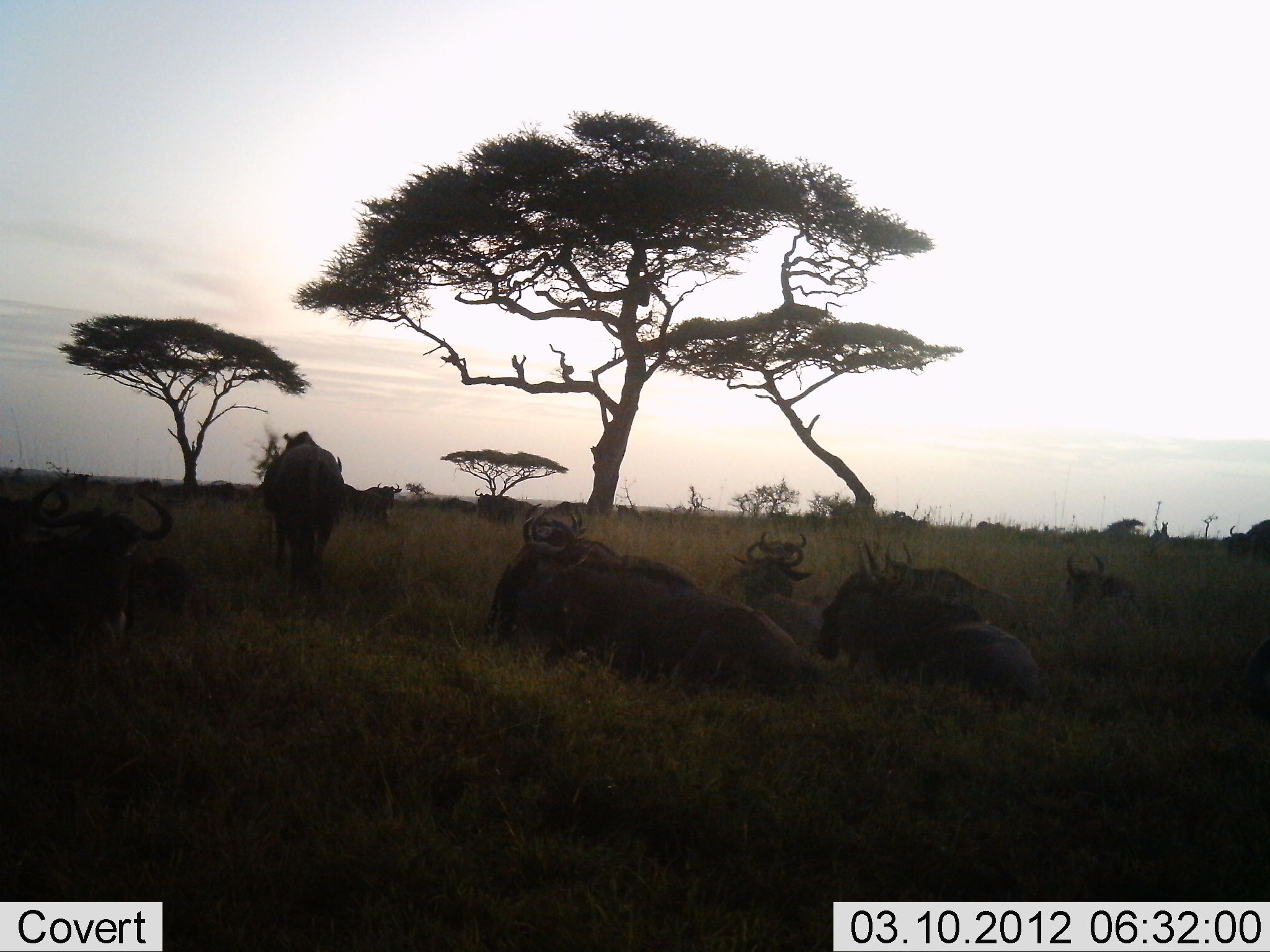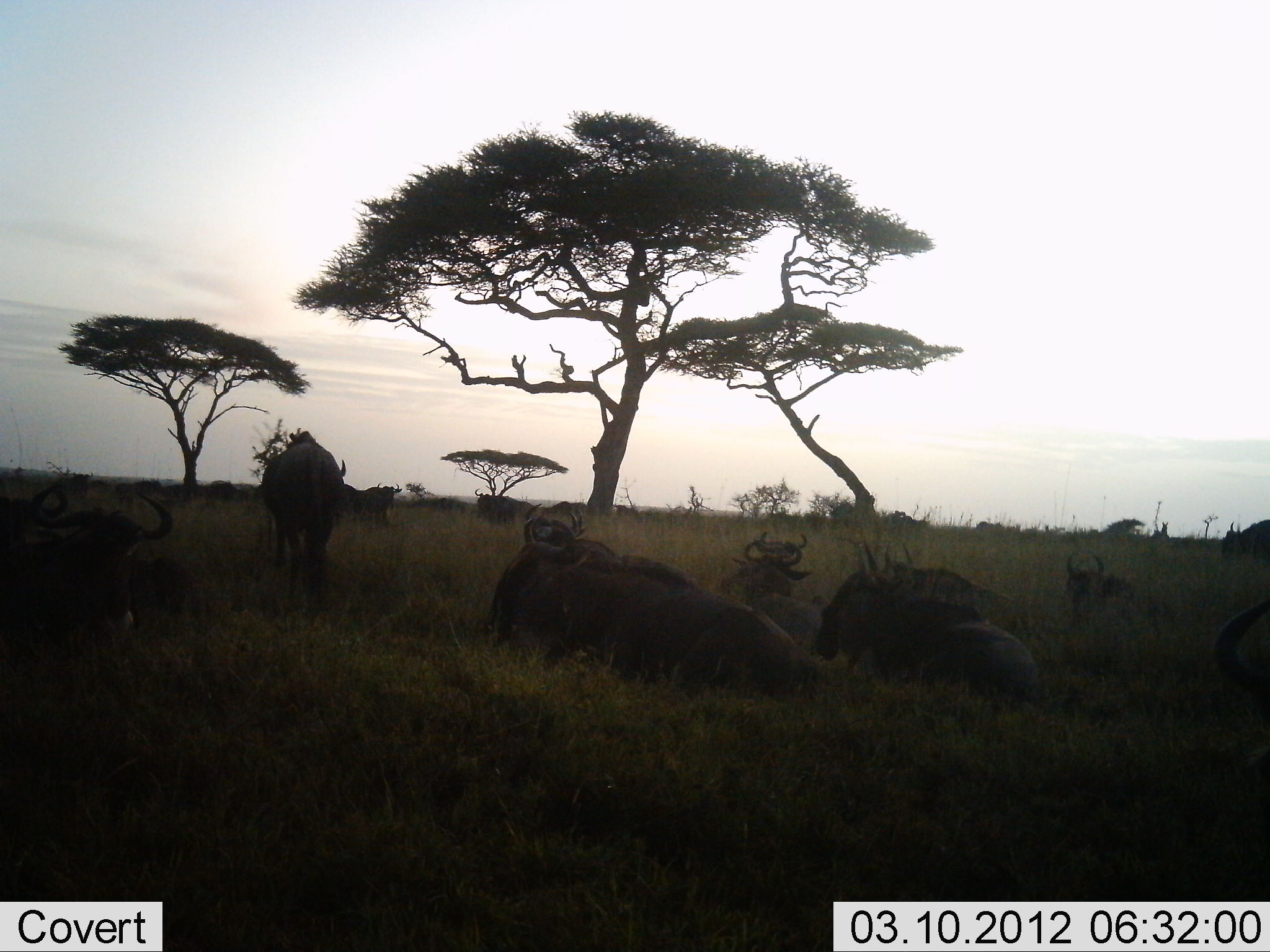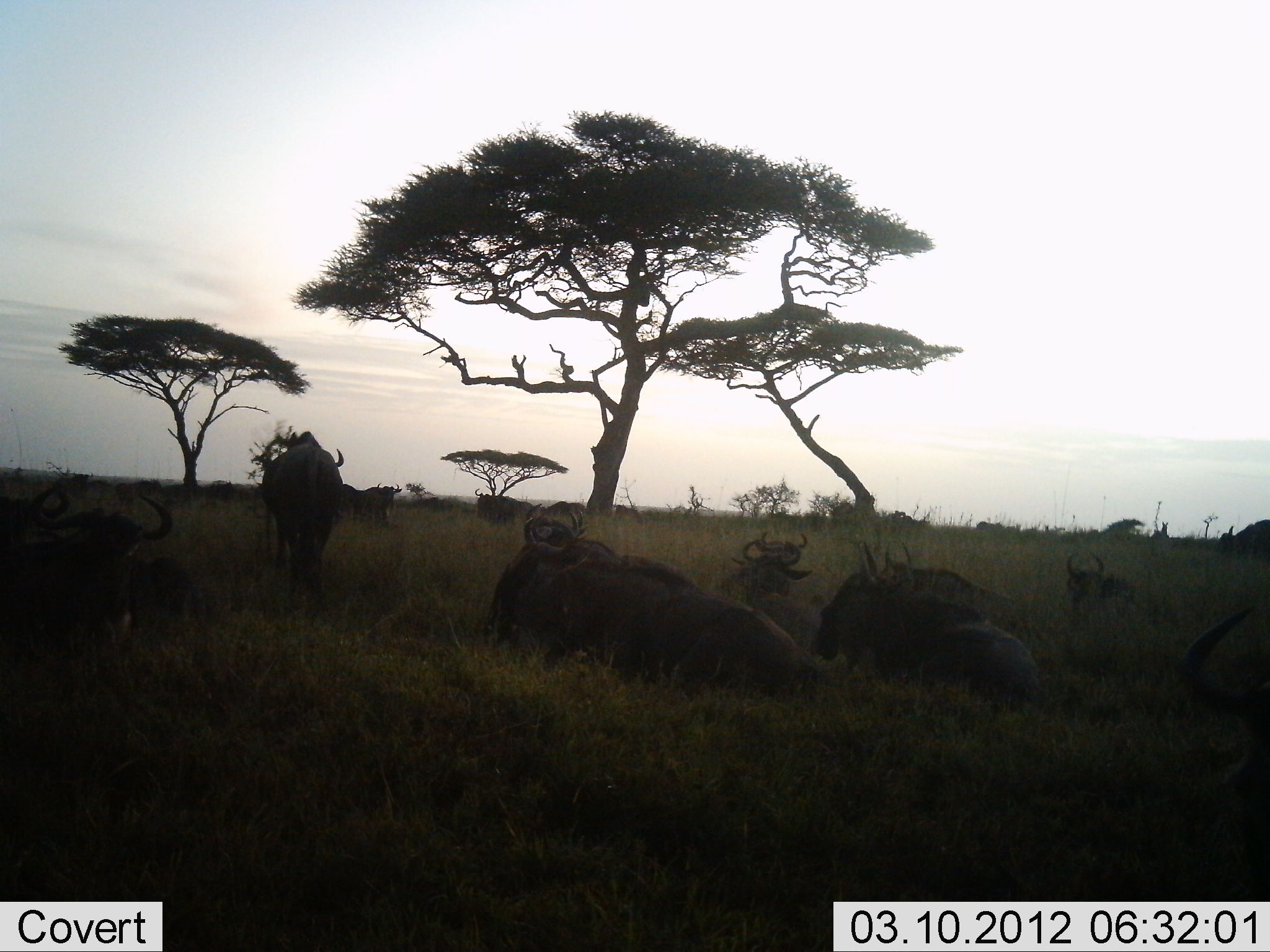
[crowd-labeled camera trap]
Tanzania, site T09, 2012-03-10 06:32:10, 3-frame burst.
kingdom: Animalia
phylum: Chordata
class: Mammalia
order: Artiodactyla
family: Bovidae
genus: Connochaetes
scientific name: Connochaetes taurinus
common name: blue wildebeest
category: wildebeest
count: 11-50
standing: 68%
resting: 100%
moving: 5%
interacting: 0%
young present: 0%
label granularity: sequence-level